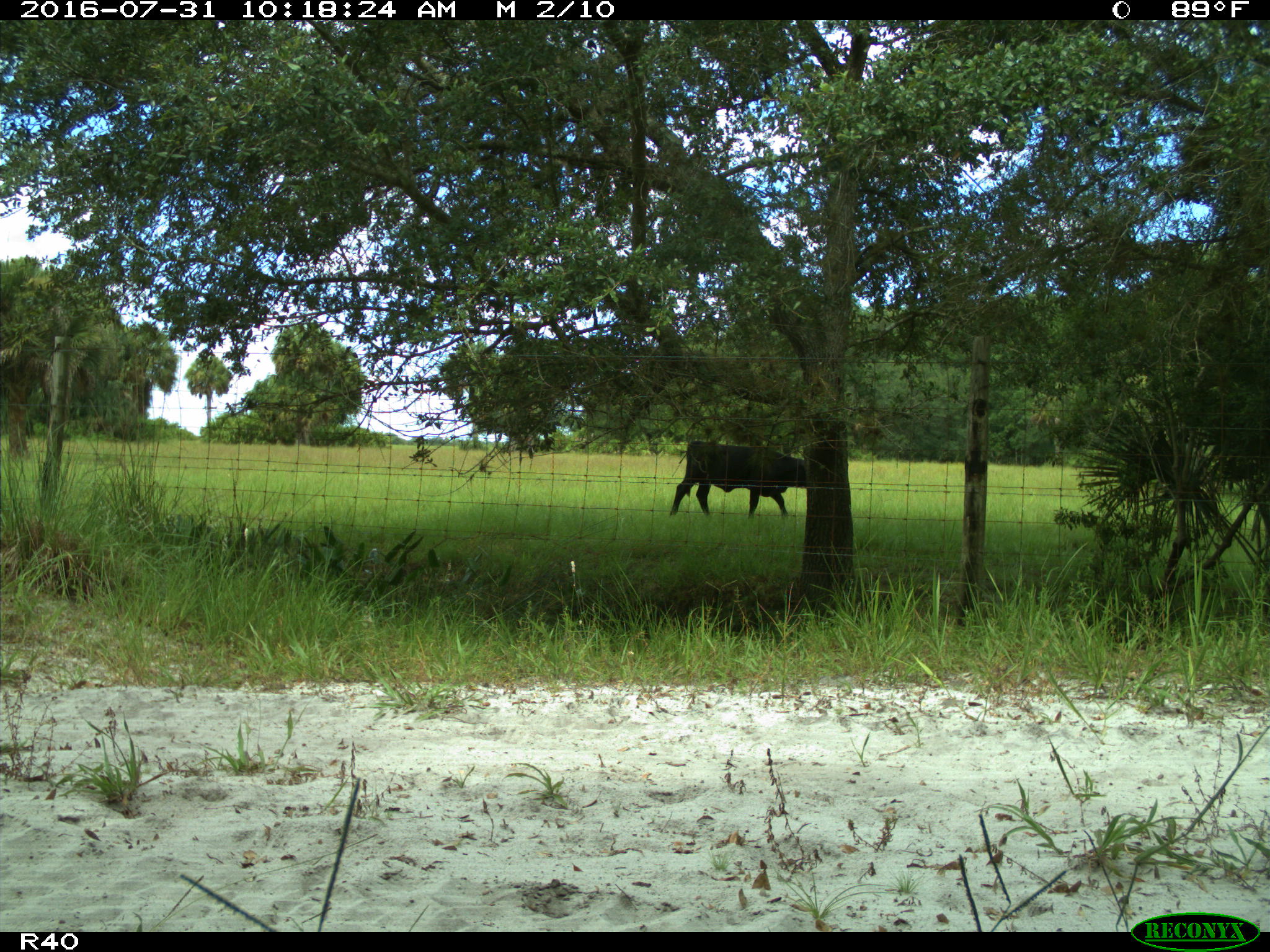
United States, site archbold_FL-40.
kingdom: Animalia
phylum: Chordata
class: Mammalia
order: Artiodactyla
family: Bovidae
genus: Bos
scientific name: Bos taurus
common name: domestic cow